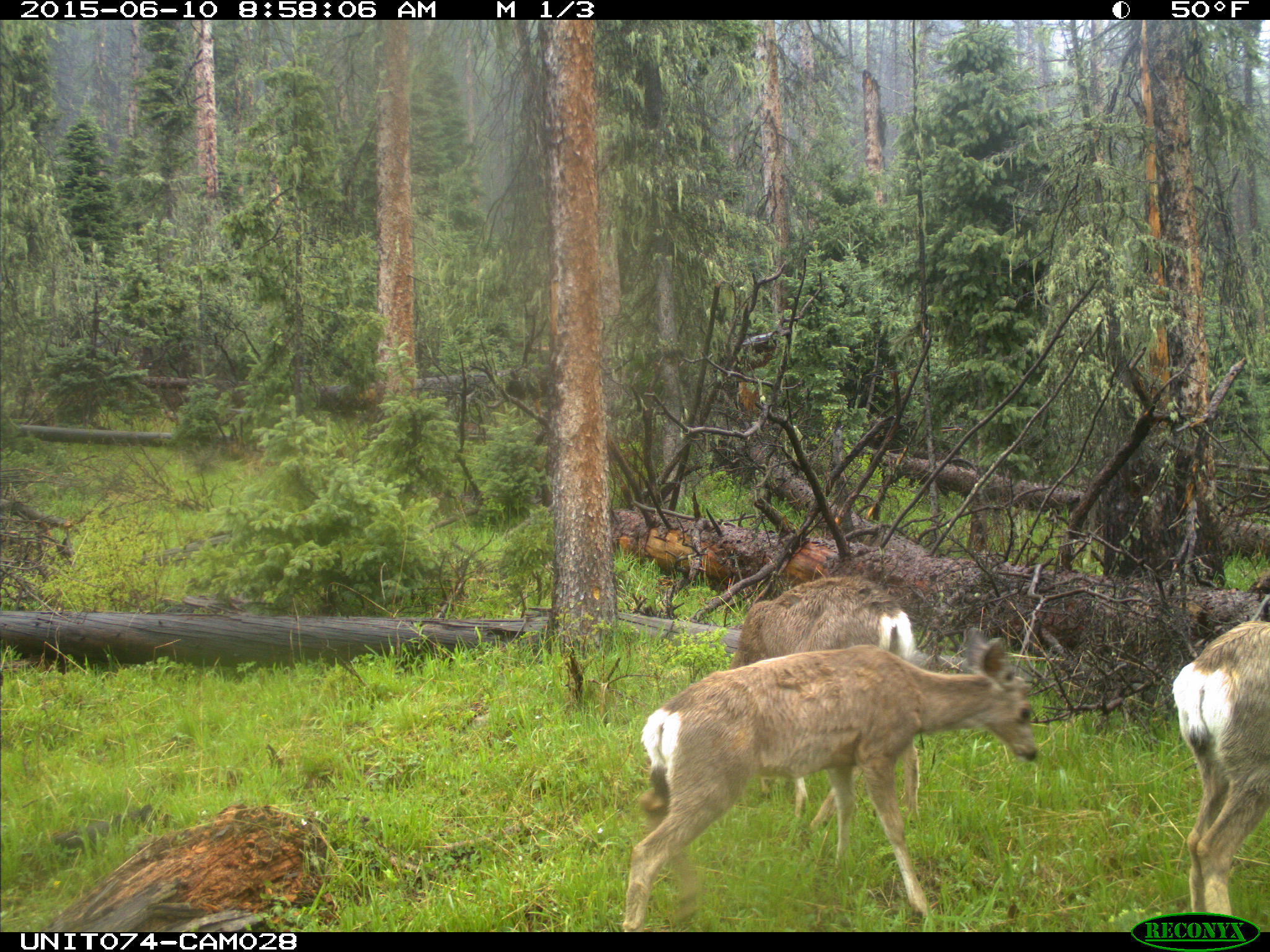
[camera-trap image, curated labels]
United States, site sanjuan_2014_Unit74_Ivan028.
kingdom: Animalia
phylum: Chordata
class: Mammalia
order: Artiodactyla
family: Cervidae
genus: Odocoileus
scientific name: Odocoileus hemionus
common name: mule deer